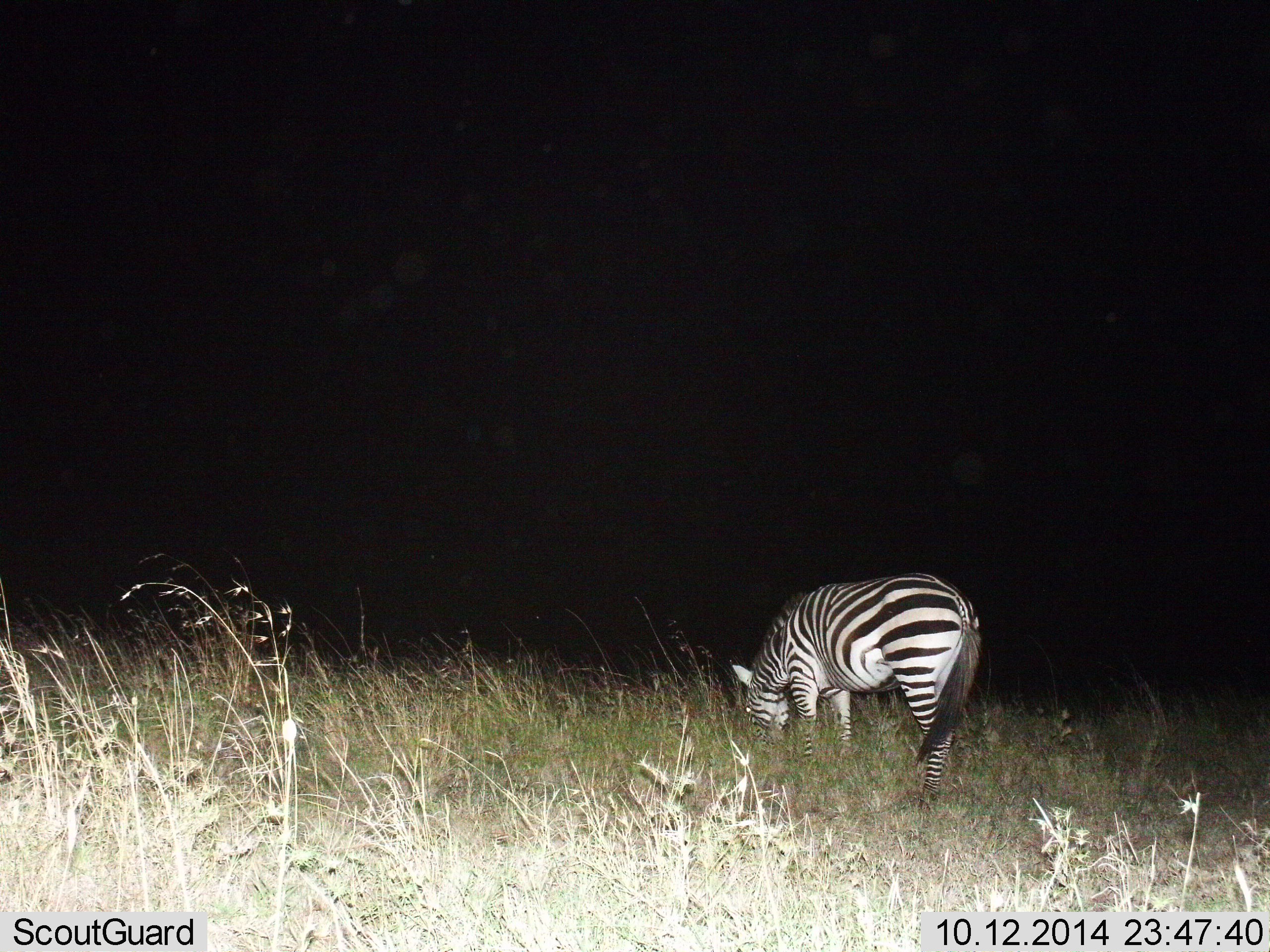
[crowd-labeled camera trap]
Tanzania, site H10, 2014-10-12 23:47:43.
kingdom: Animalia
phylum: Chordata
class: Mammalia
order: Perissodactyla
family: Equidae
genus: Equus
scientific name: Equus quagga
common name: plains zebra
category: zebra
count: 1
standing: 10%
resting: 0%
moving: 0%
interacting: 0%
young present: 0%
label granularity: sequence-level